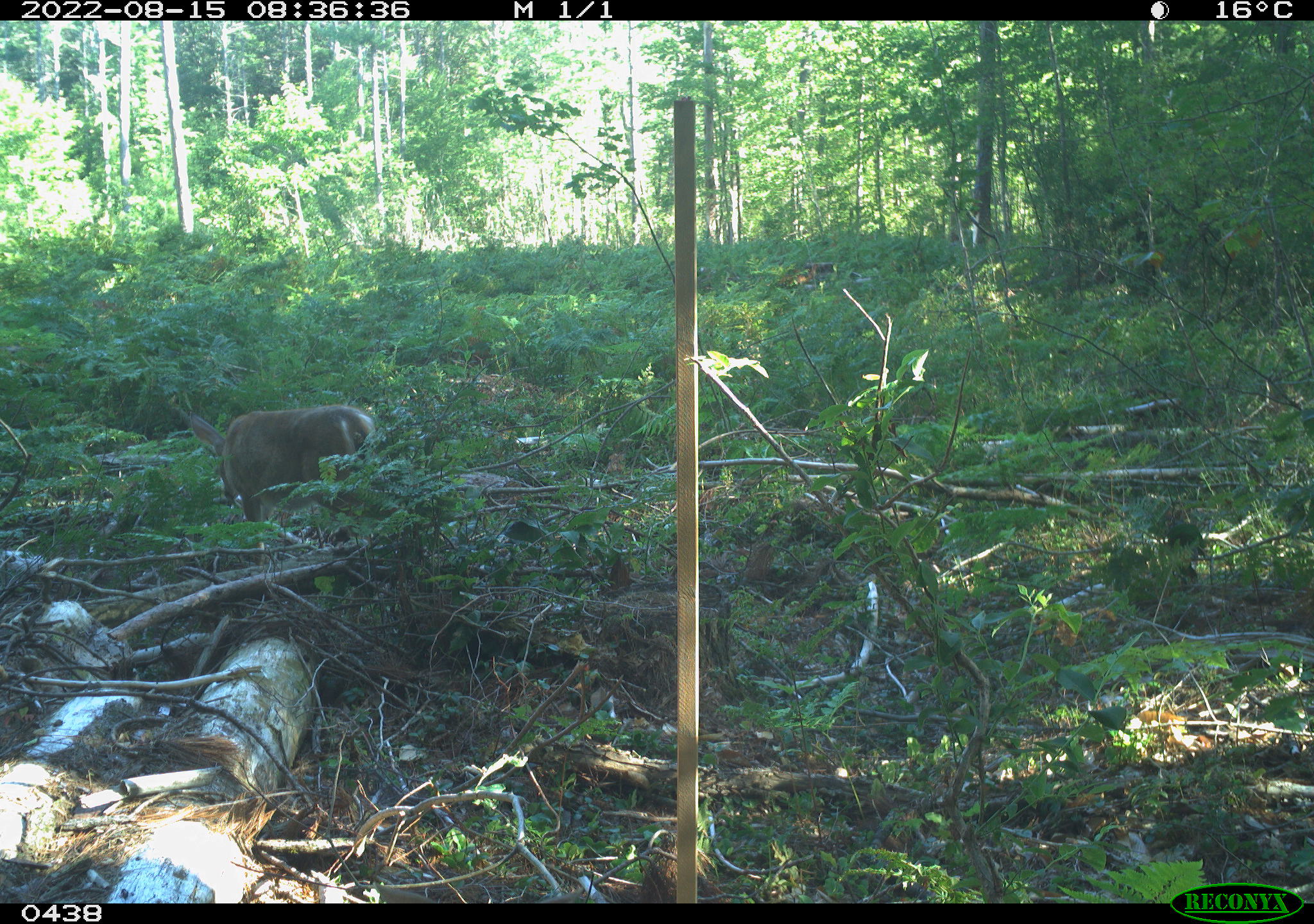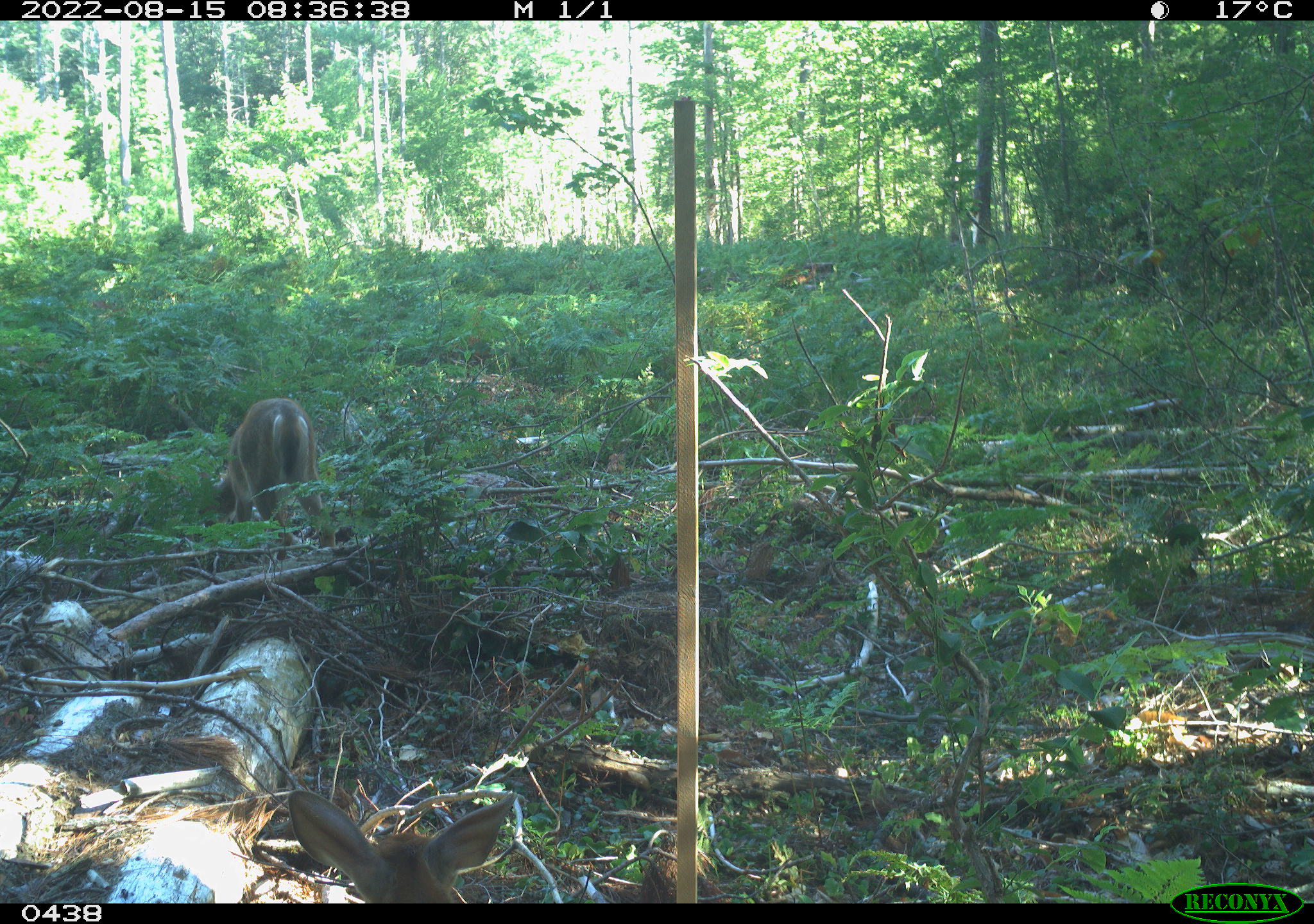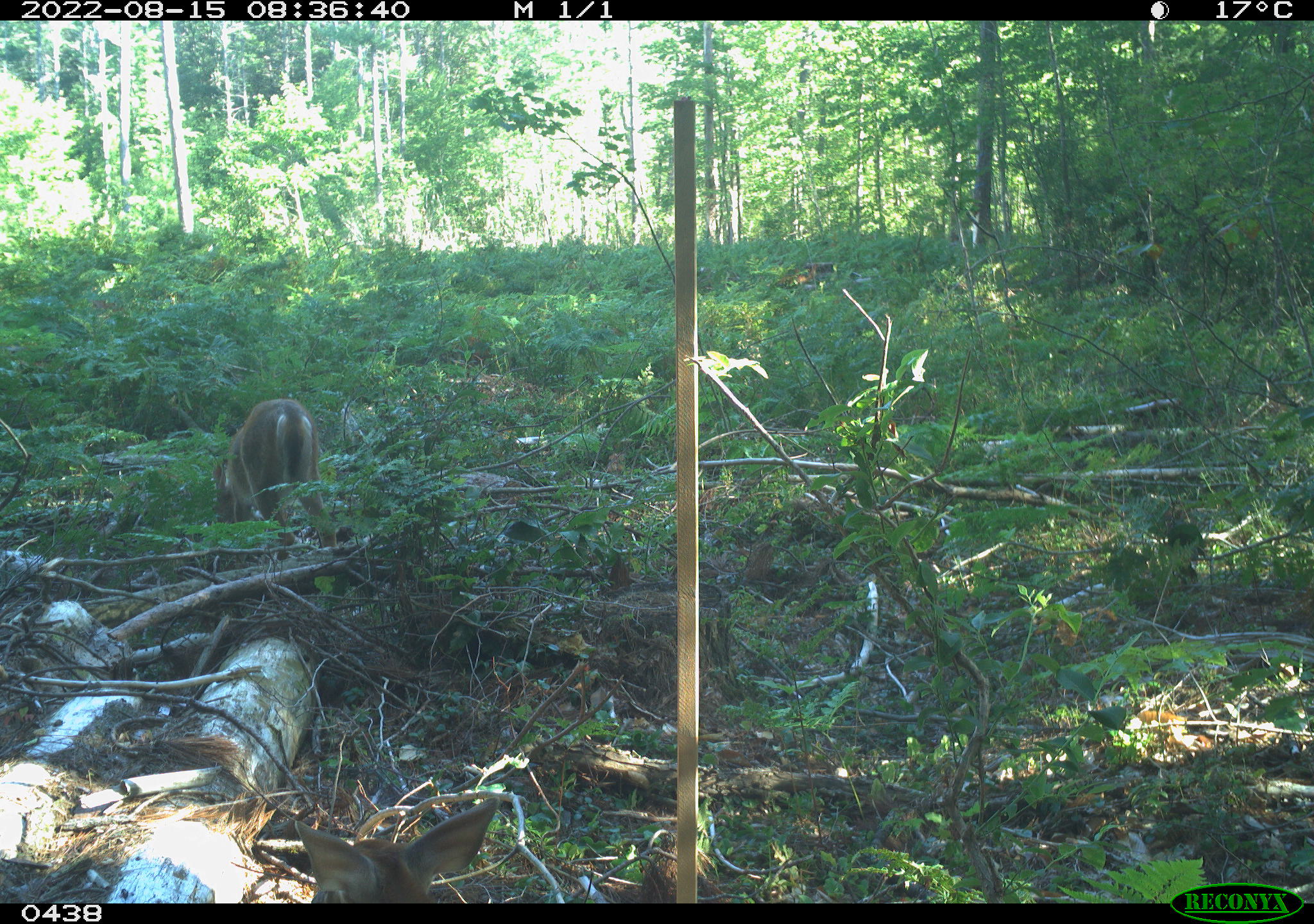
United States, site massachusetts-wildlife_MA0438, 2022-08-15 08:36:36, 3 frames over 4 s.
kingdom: Animalia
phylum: Chordata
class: Mammalia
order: Artiodactyla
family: Cervidae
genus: Odocoileus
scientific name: Odocoileus virginianus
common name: white-tailed deer